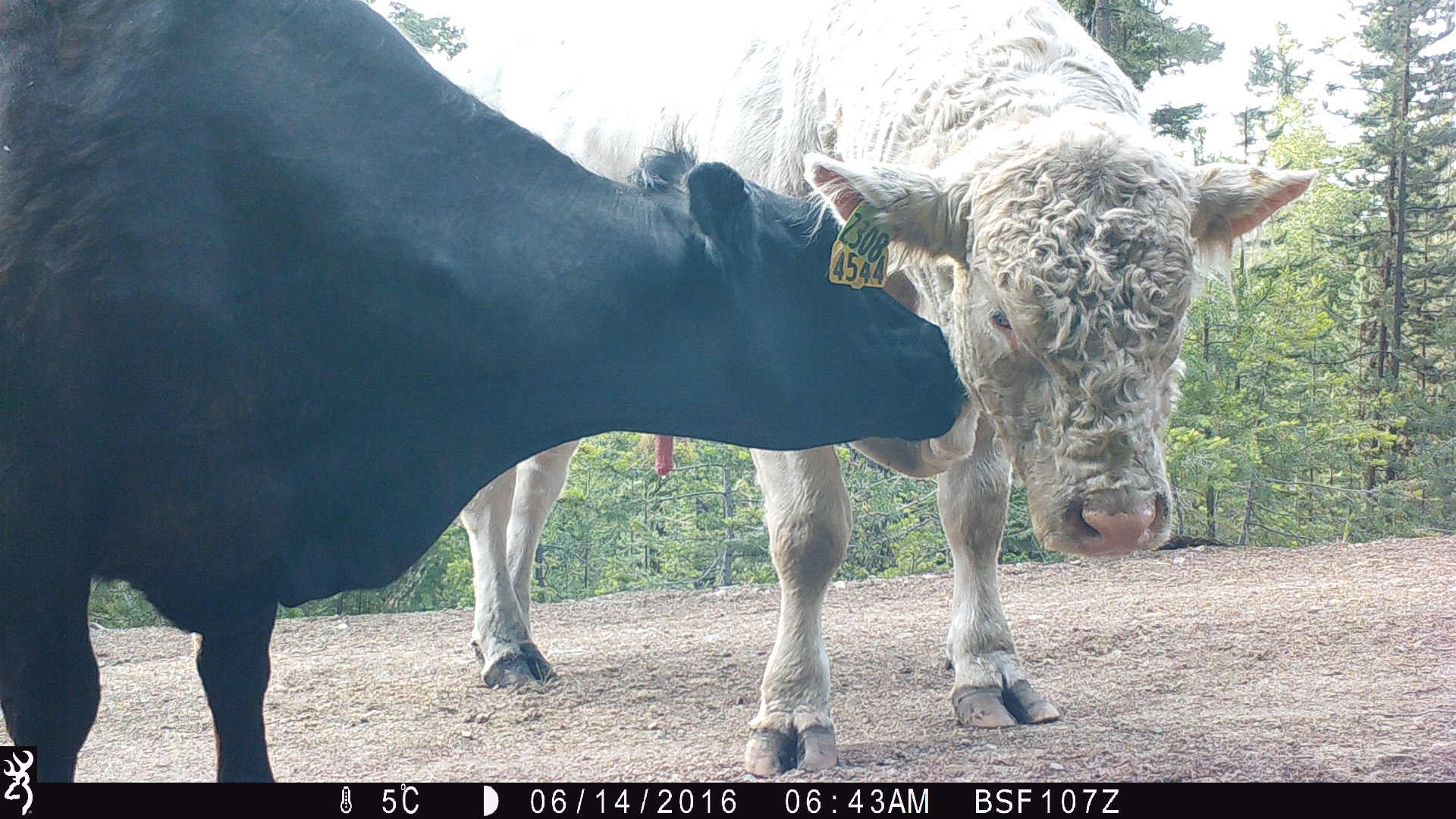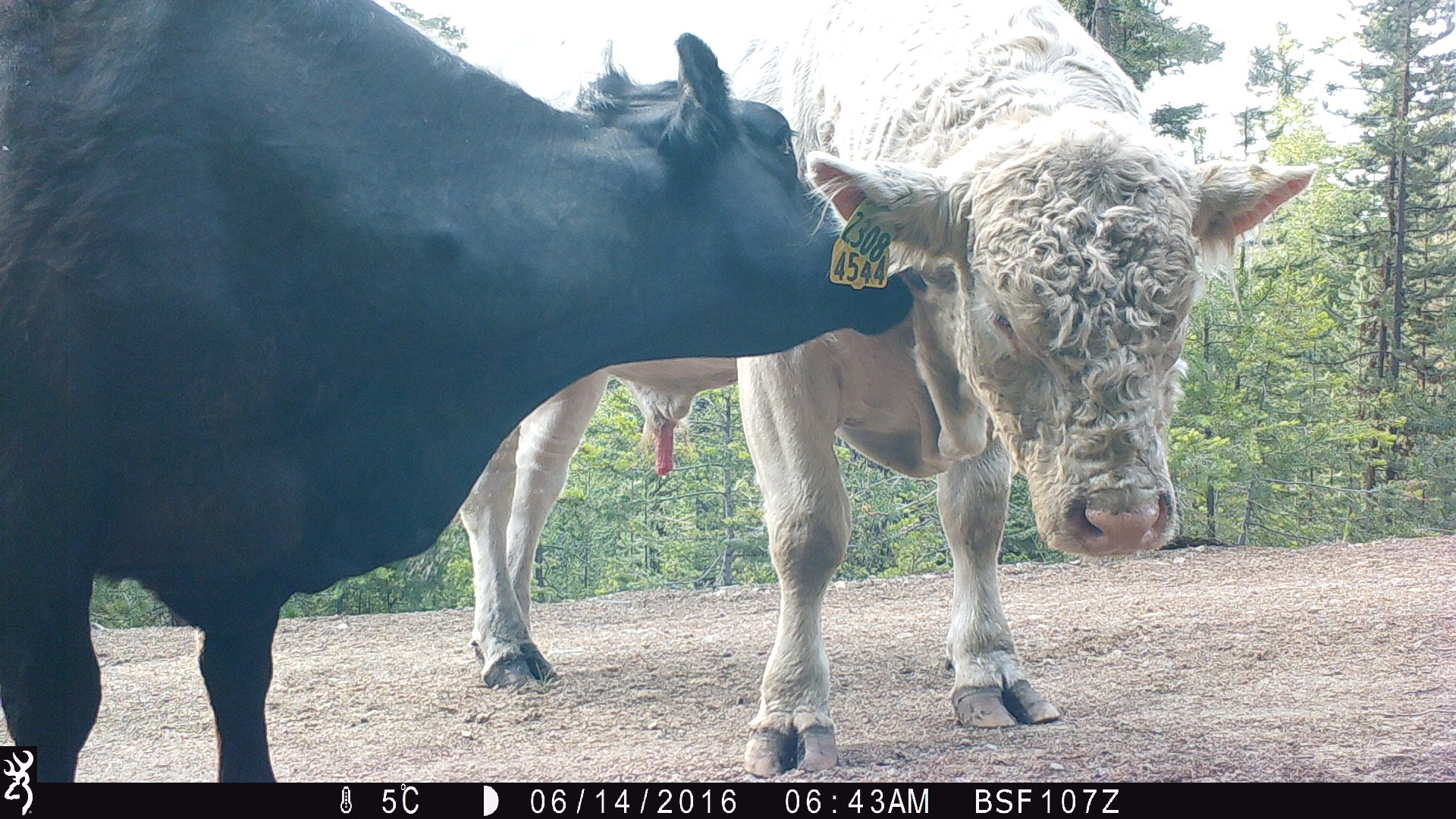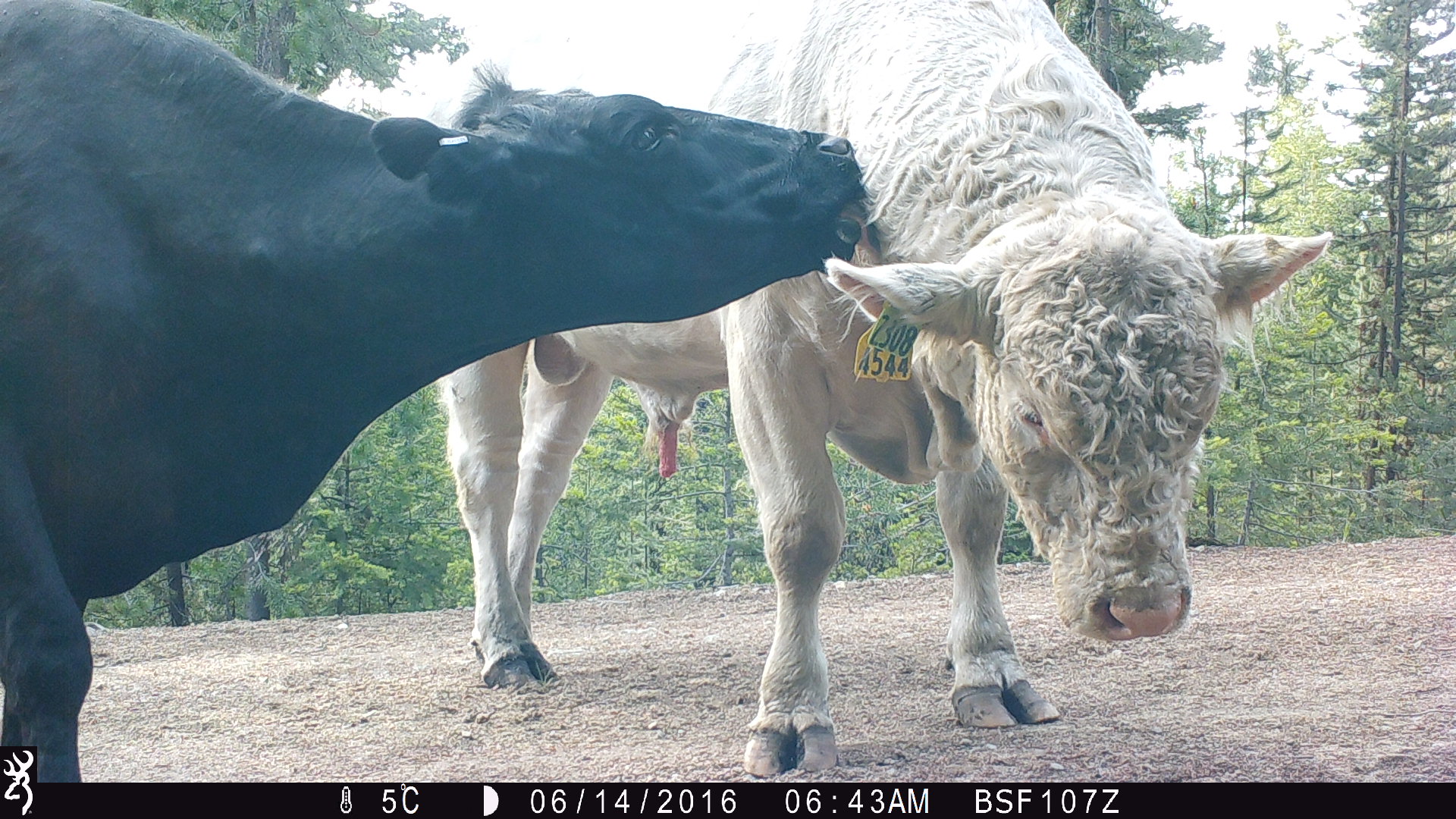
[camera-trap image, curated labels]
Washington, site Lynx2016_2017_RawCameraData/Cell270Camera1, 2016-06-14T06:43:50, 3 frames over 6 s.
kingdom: Animalia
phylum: Chordata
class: Mammalia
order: Artiodactyla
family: Bovidae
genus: Bos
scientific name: Bos taurus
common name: domestic cattle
Domestic cattle (Bos taurus). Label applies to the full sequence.